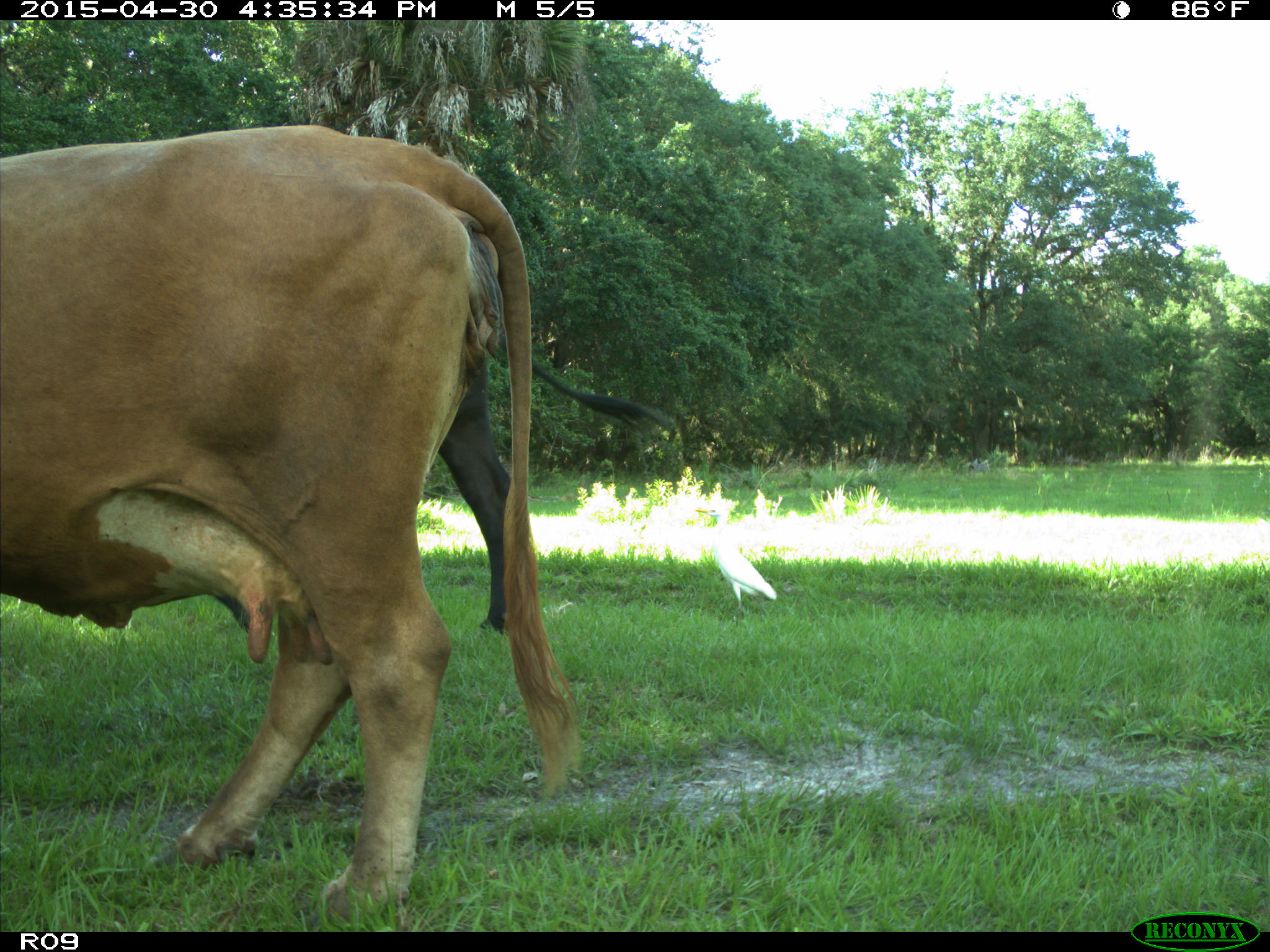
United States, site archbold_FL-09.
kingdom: Animalia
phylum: Chordata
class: Mammalia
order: Artiodactyla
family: Bovidae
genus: Bos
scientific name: Bos taurus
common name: domestic cow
Bos taurus (domestic cow).